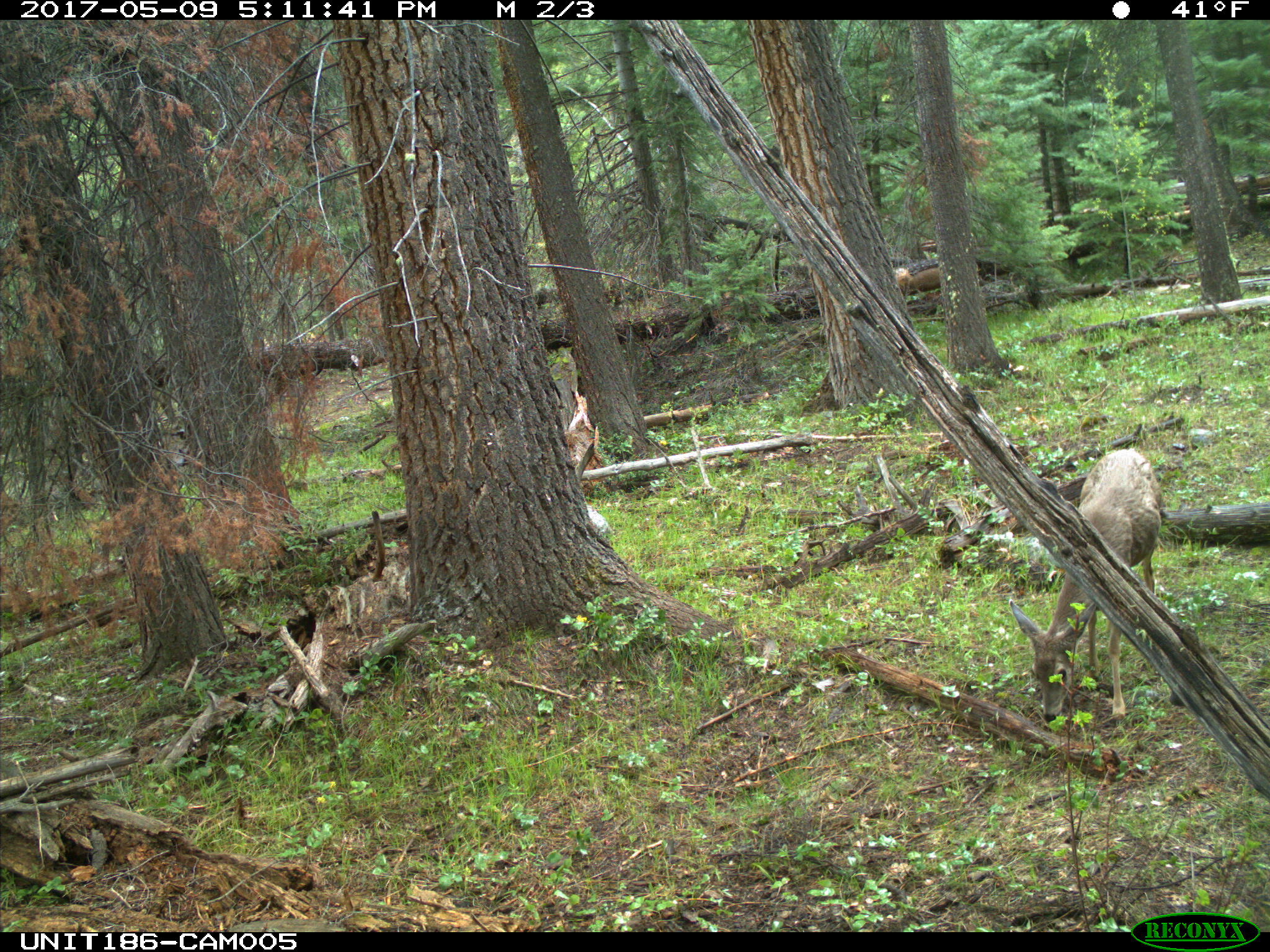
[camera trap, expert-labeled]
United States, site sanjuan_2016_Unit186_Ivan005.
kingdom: Animalia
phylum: Chordata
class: Mammalia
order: Artiodactyla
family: Cervidae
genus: Odocoileus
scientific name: Odocoileus hemionus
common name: mule deer